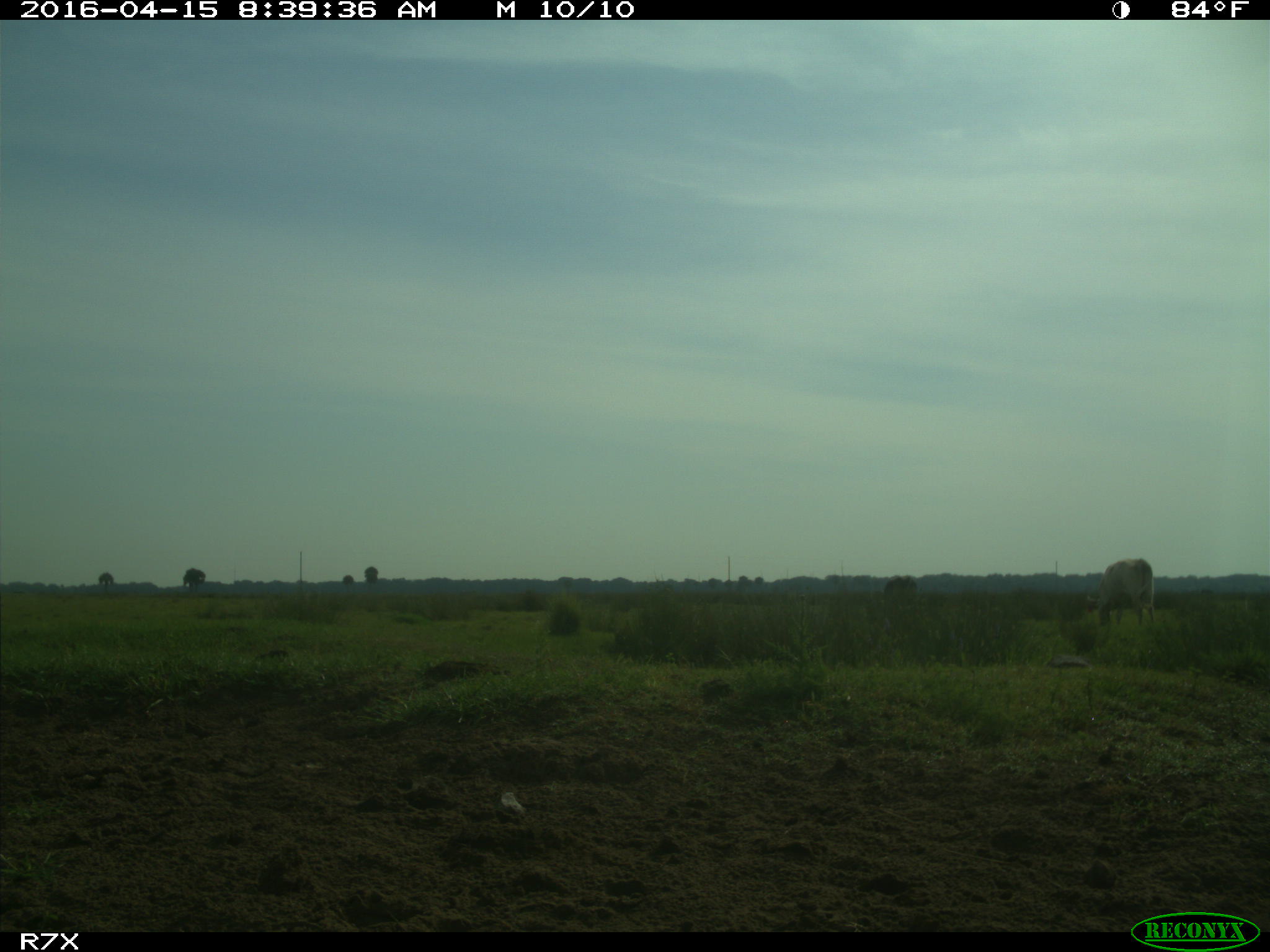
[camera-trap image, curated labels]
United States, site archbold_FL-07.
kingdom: Animalia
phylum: Chordata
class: Mammalia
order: Artiodactyla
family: Bovidae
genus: Bos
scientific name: Bos taurus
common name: domestic cow